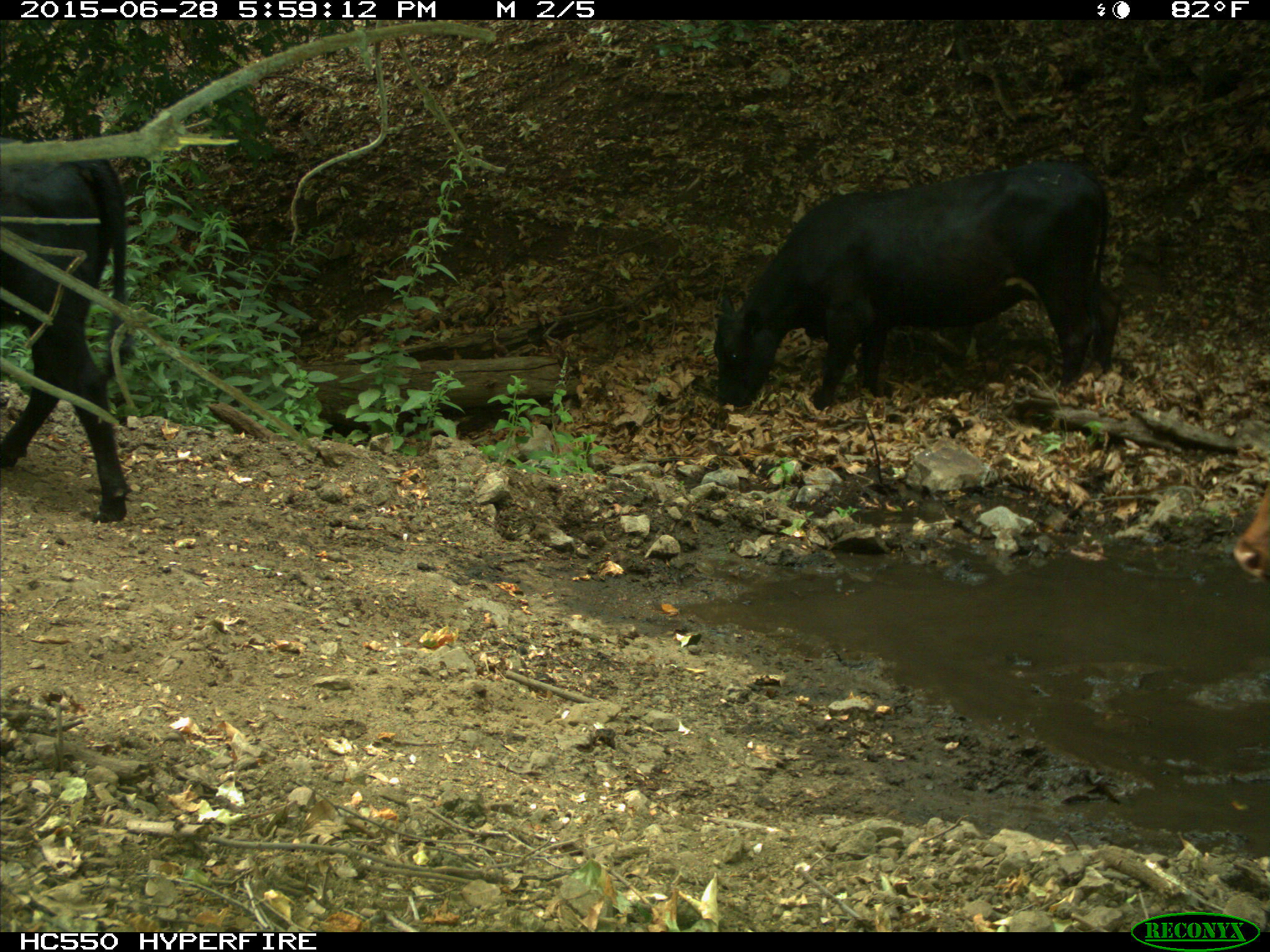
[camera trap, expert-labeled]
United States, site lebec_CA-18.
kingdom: Animalia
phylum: Chordata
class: Mammalia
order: Artiodactyla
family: Bovidae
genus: Bos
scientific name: Bos taurus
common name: domestic cow